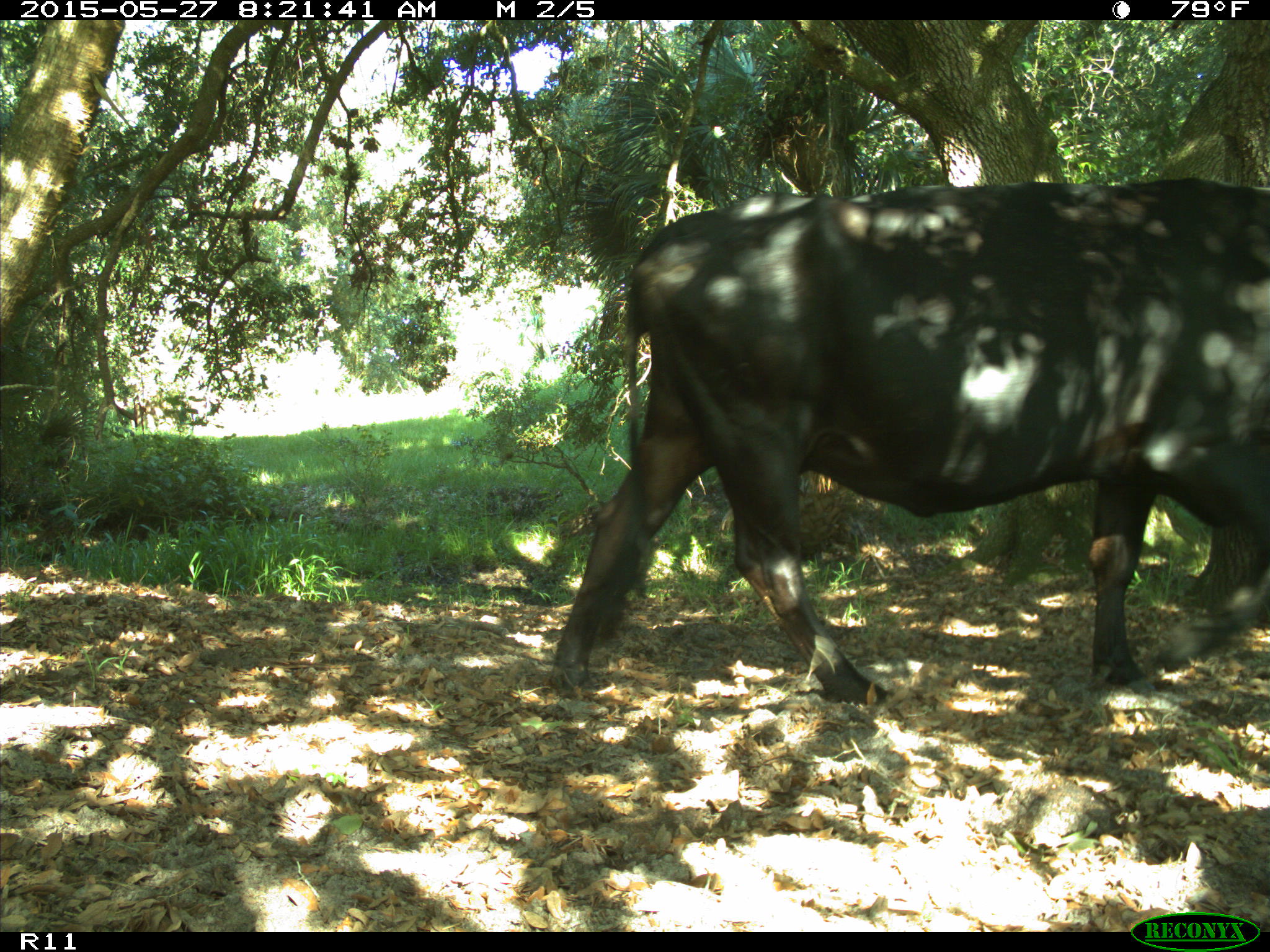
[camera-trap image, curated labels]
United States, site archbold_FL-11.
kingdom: Animalia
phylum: Chordata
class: Mammalia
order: Artiodactyla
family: Bovidae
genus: Bos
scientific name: Bos taurus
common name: domestic cow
Bos taurus (domestic cow).